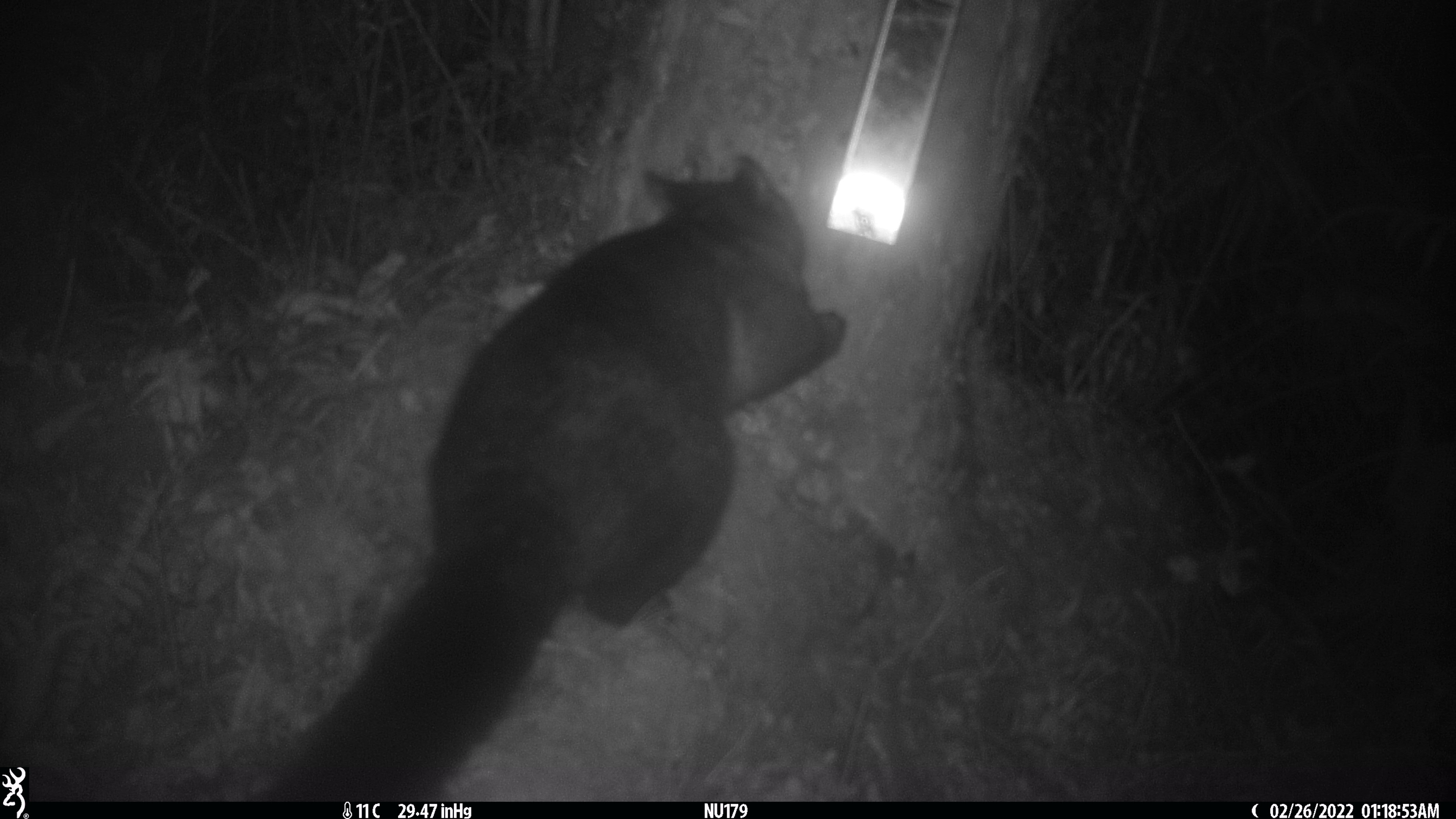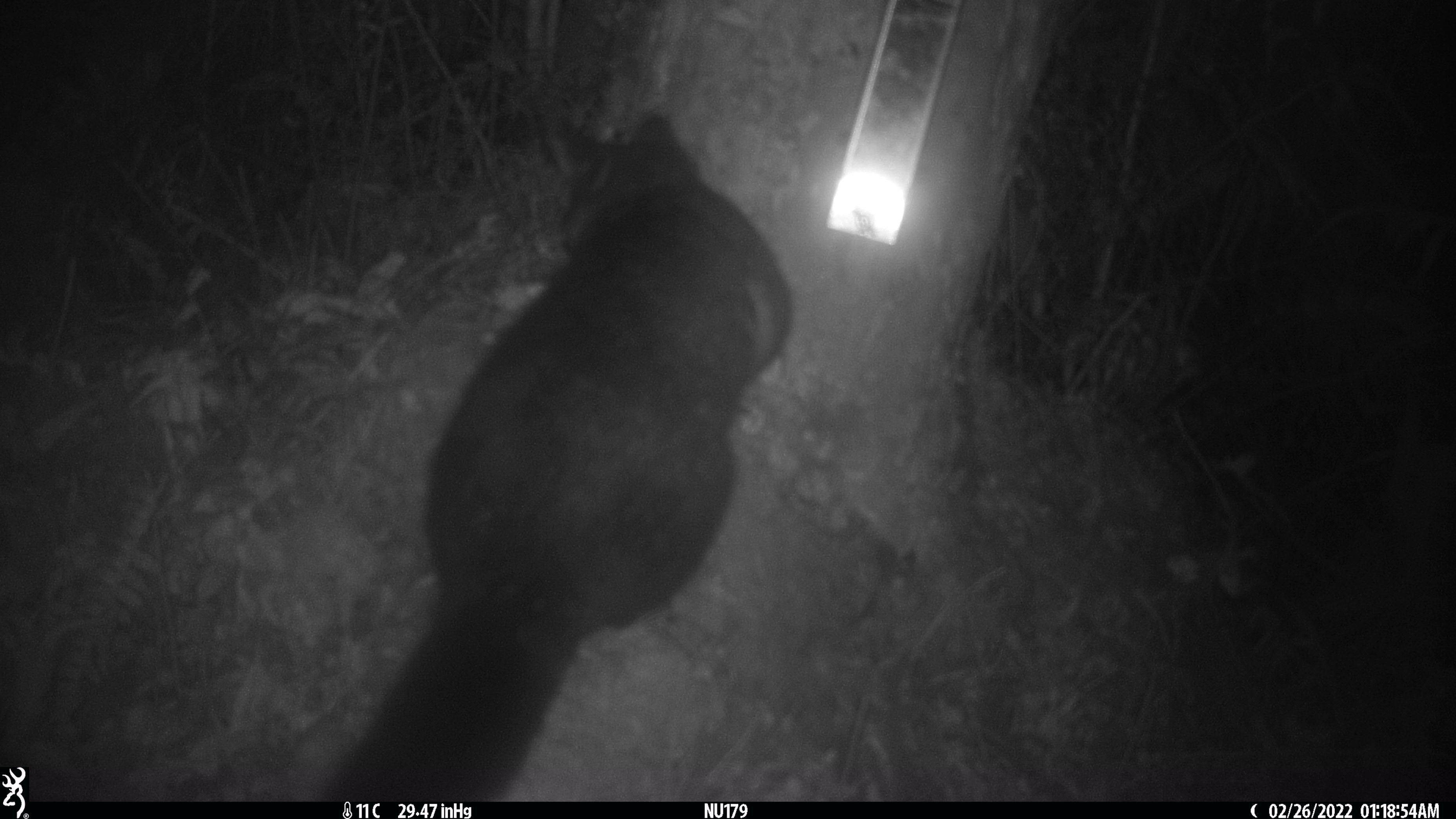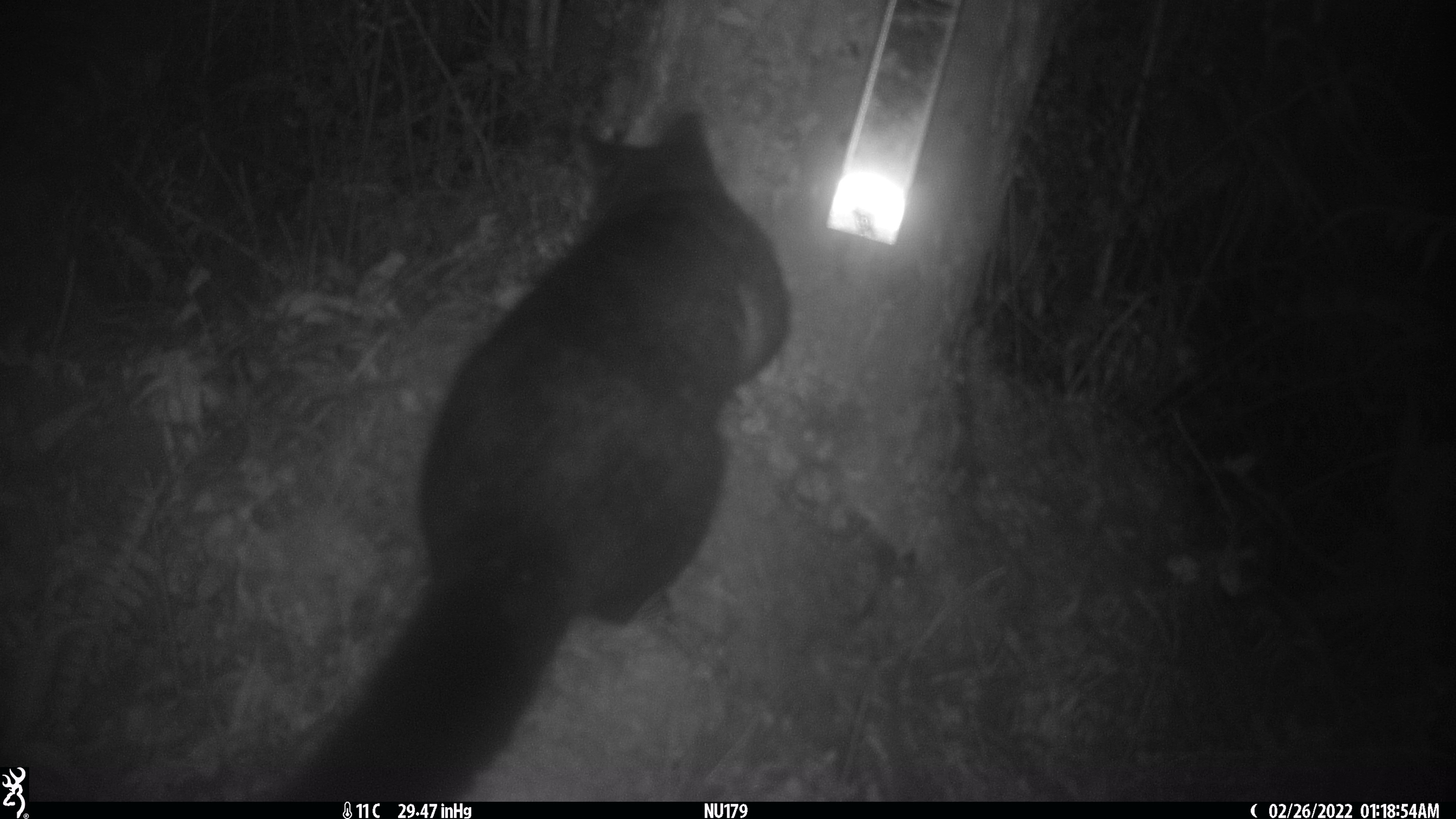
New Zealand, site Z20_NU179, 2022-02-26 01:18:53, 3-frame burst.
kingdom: Animalia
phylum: Chordata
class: Mammalia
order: Diprotodontia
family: Phalangeridae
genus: Trichosurus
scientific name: Trichosurus vulpecula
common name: common brushtail possum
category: possum